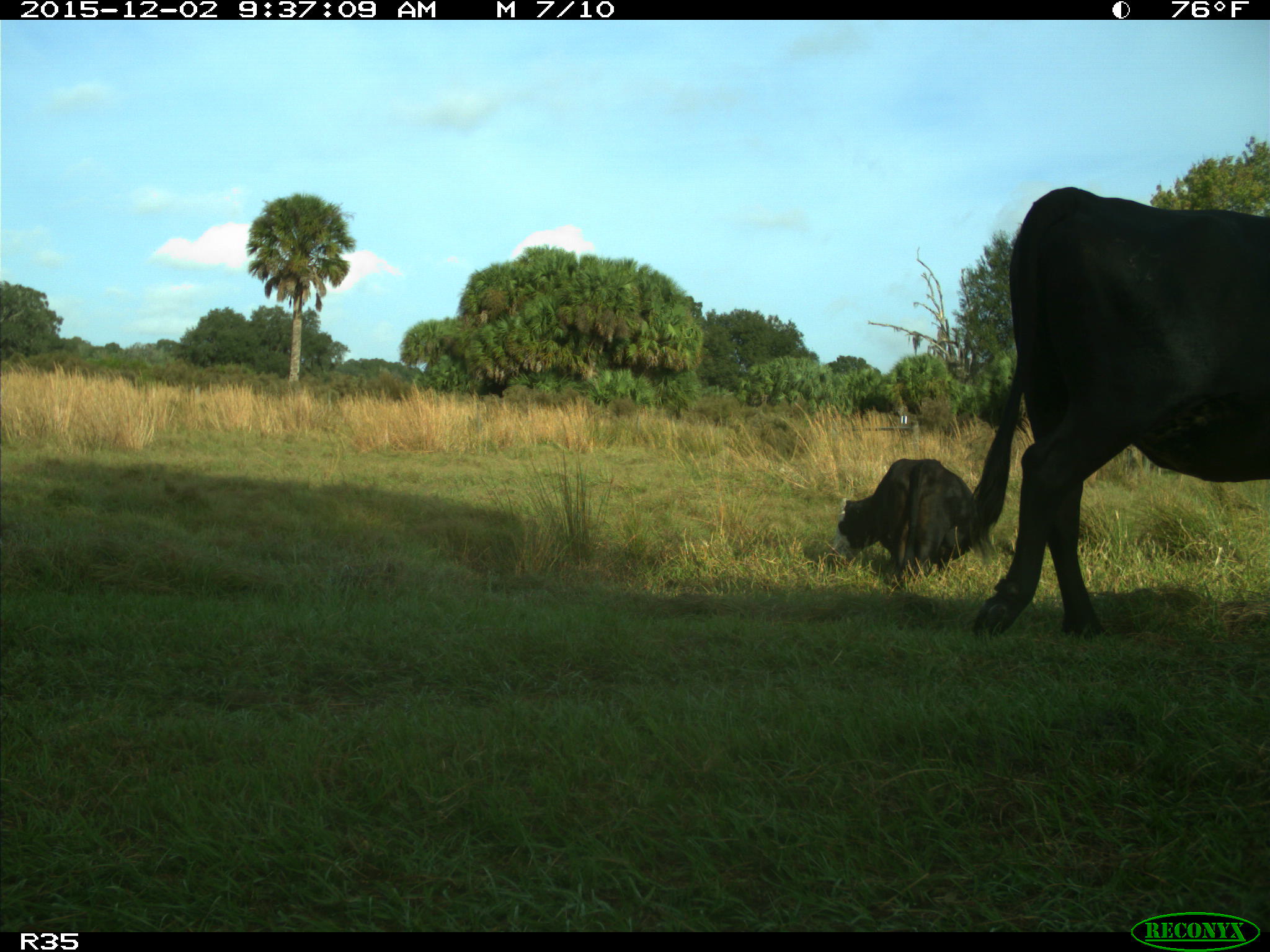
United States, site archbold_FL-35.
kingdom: Animalia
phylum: Chordata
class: Mammalia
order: Artiodactyla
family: Bovidae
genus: Bos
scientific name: Bos taurus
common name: domestic cow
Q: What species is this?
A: Bos taurus (domestic cow).